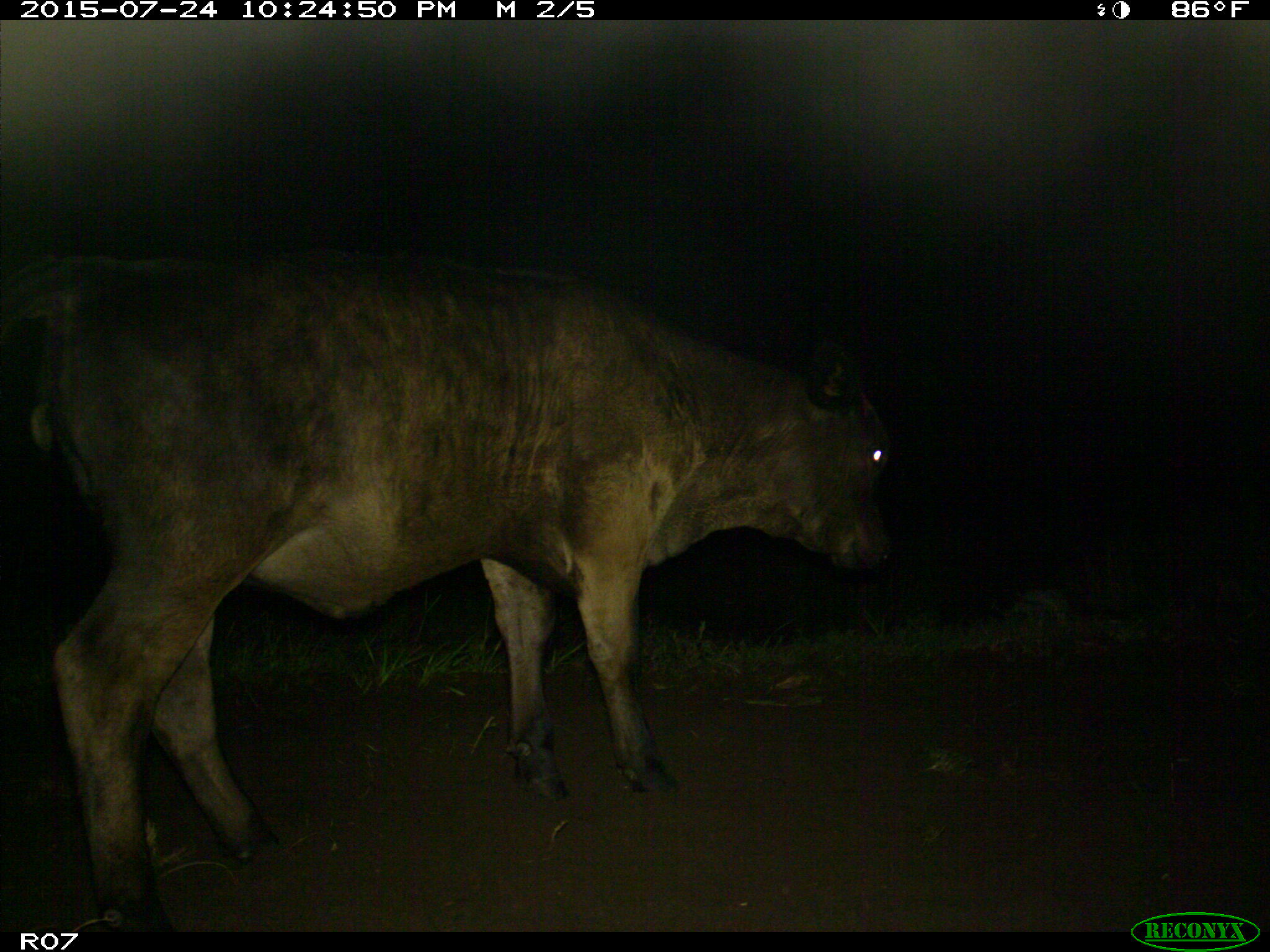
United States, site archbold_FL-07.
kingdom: Animalia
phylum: Chordata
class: Mammalia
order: Artiodactyla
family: Bovidae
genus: Bos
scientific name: Bos taurus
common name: domestic cow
Bos taurus (domestic cow).